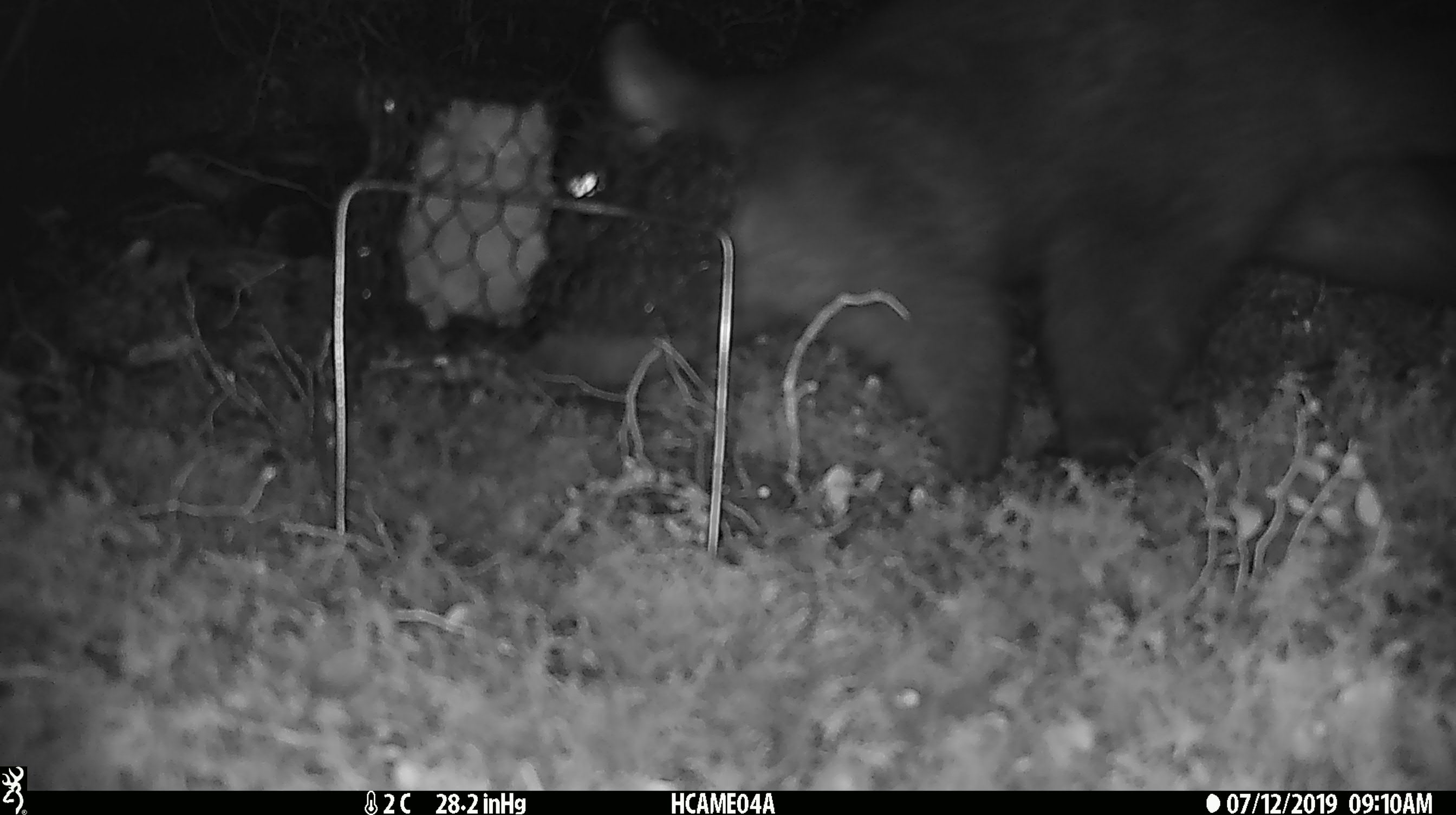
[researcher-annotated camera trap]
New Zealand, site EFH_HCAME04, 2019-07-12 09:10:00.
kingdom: Animalia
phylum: Chordata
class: Mammalia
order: Diprotodontia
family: Phalangeridae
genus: Trichosurus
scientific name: Trichosurus vulpecula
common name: common brushtail possum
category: possum